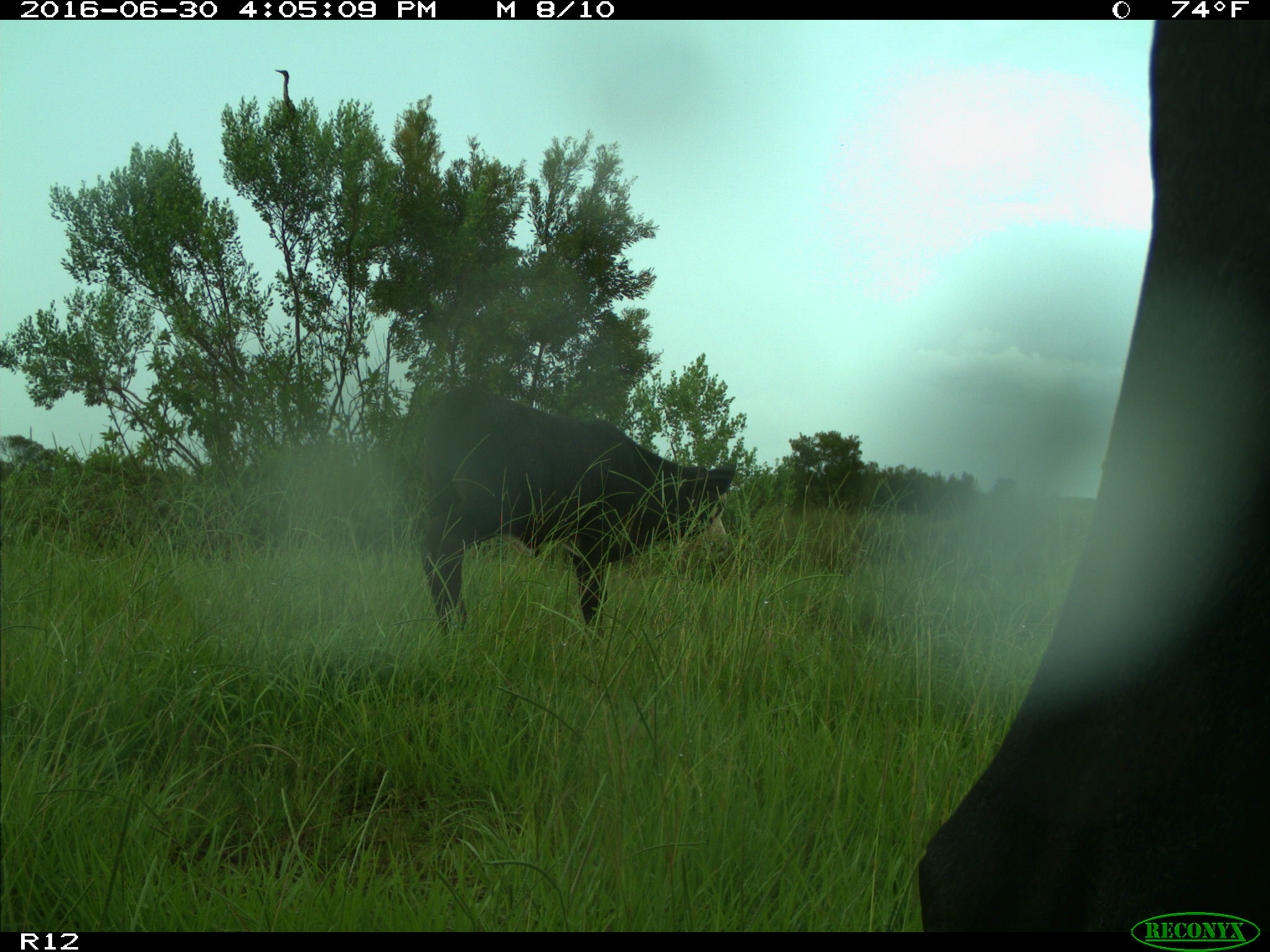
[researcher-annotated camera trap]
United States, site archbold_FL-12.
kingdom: Animalia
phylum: Chordata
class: Mammalia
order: Artiodactyla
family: Bovidae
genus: Bos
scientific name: Bos taurus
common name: domestic cow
Bos taurus (domestic cow).